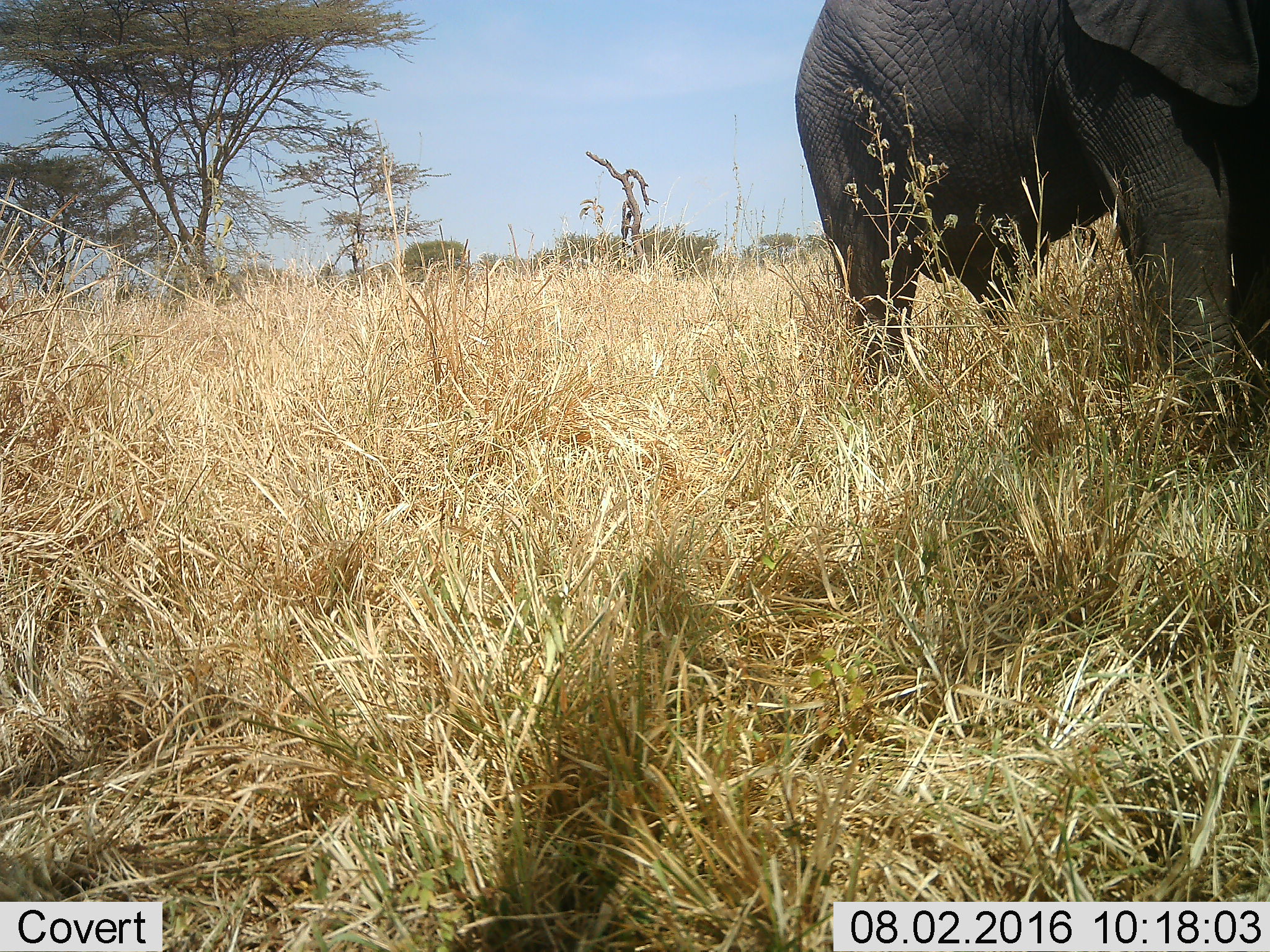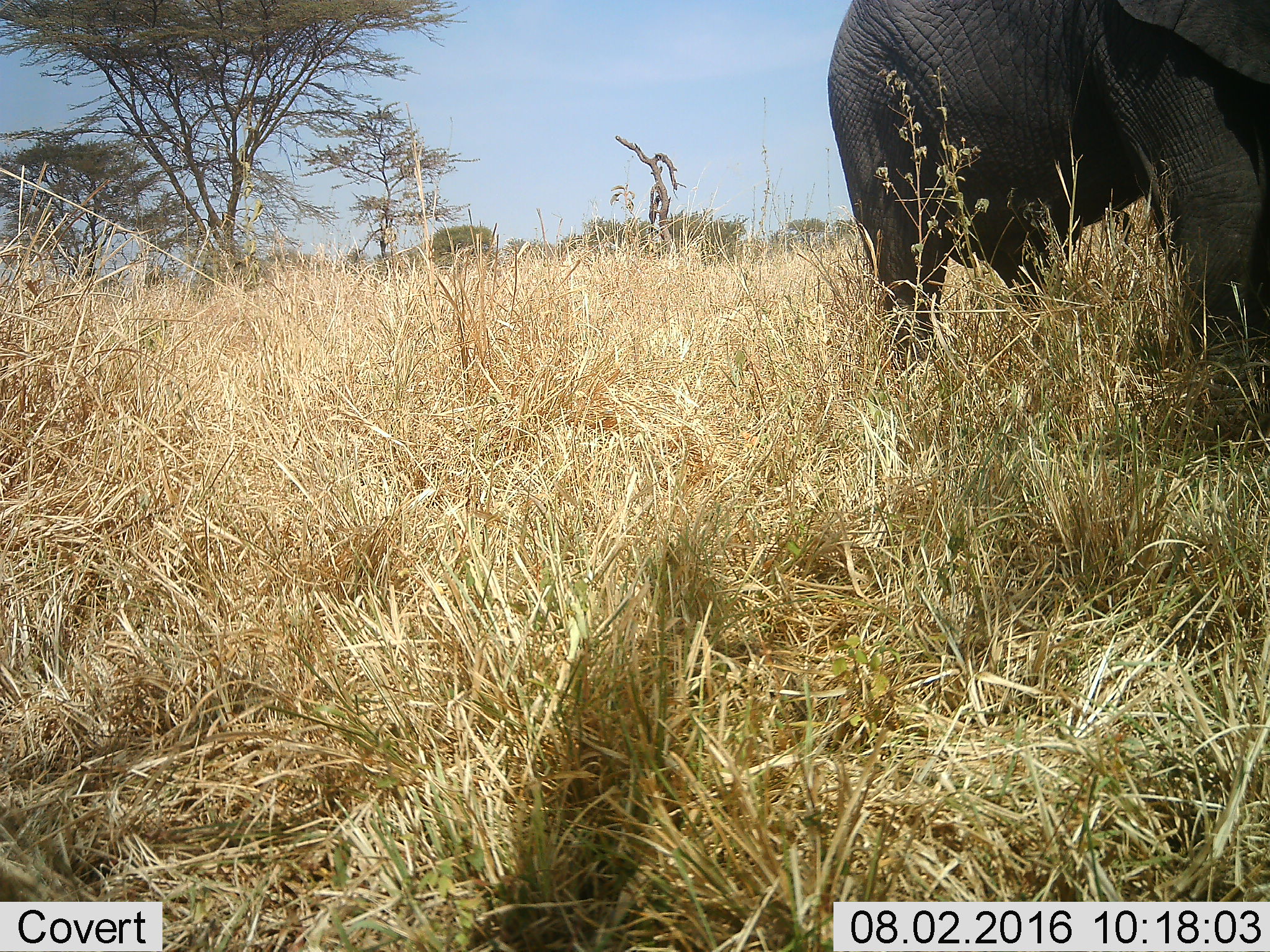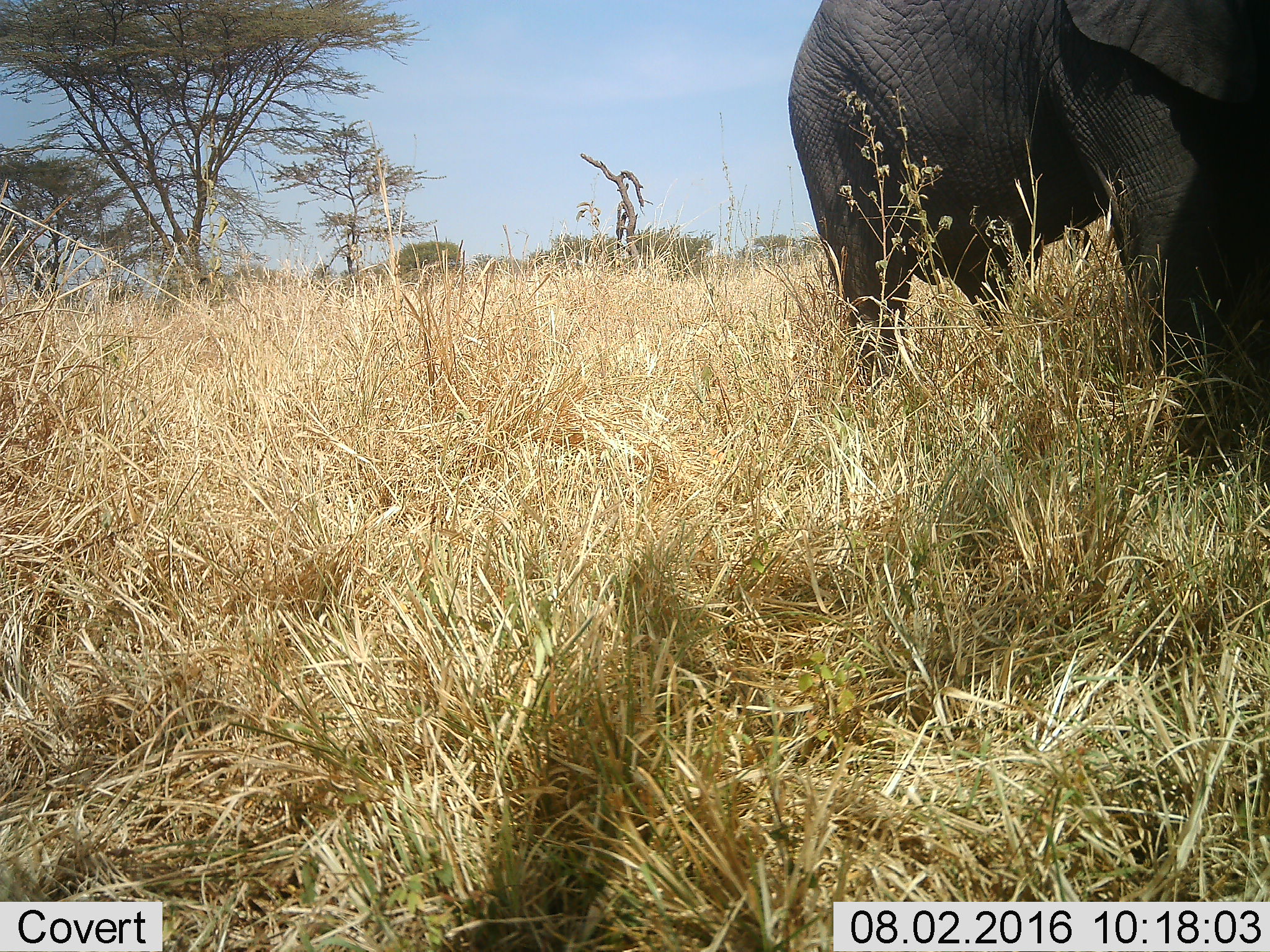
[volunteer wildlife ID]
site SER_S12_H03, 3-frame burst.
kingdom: Animalia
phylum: Chordata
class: Mammalia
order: Proboscidea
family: Elephantidae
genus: Loxodonta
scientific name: Loxodonta africana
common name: african bush elephant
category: elephant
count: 1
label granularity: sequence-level